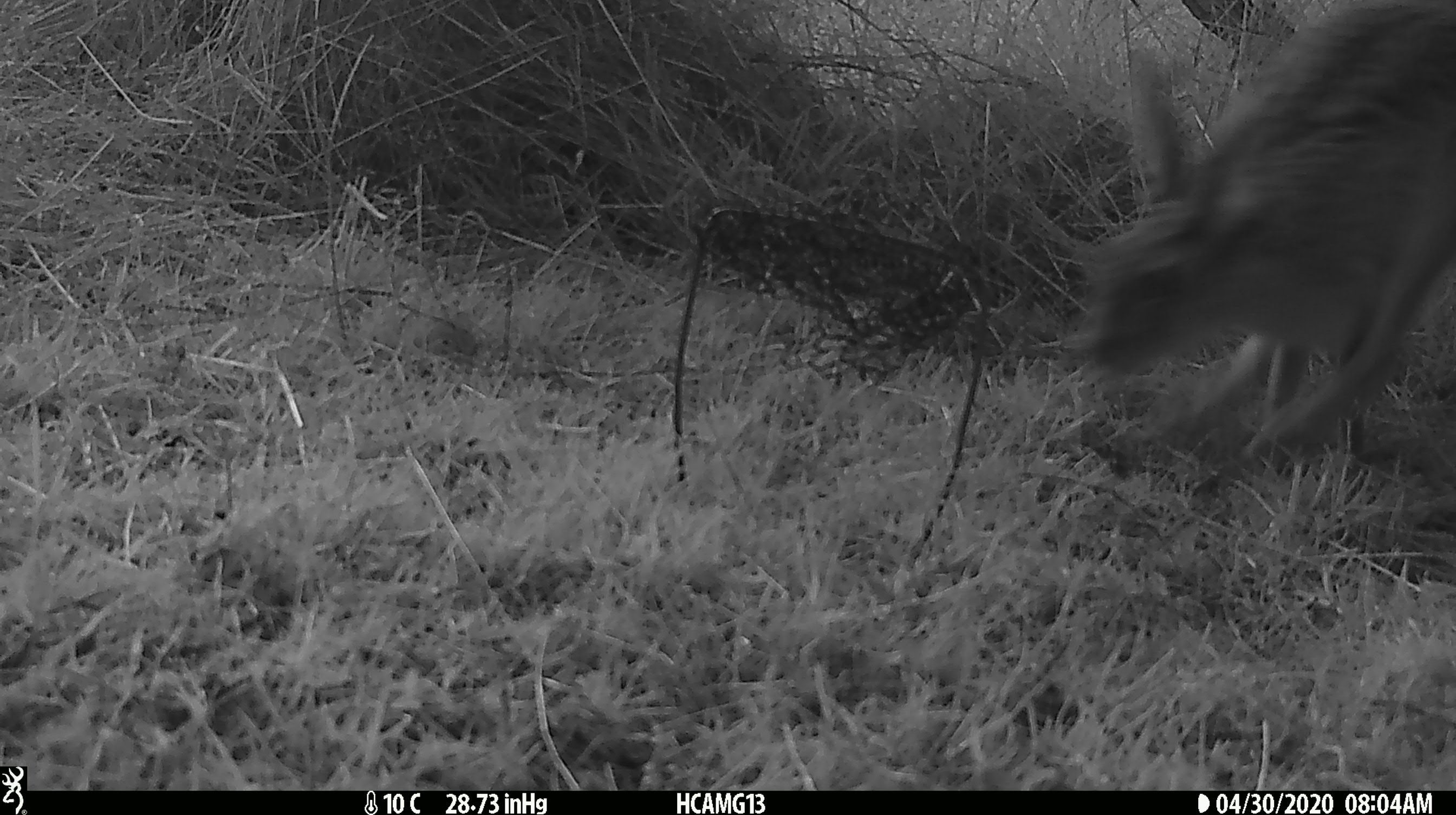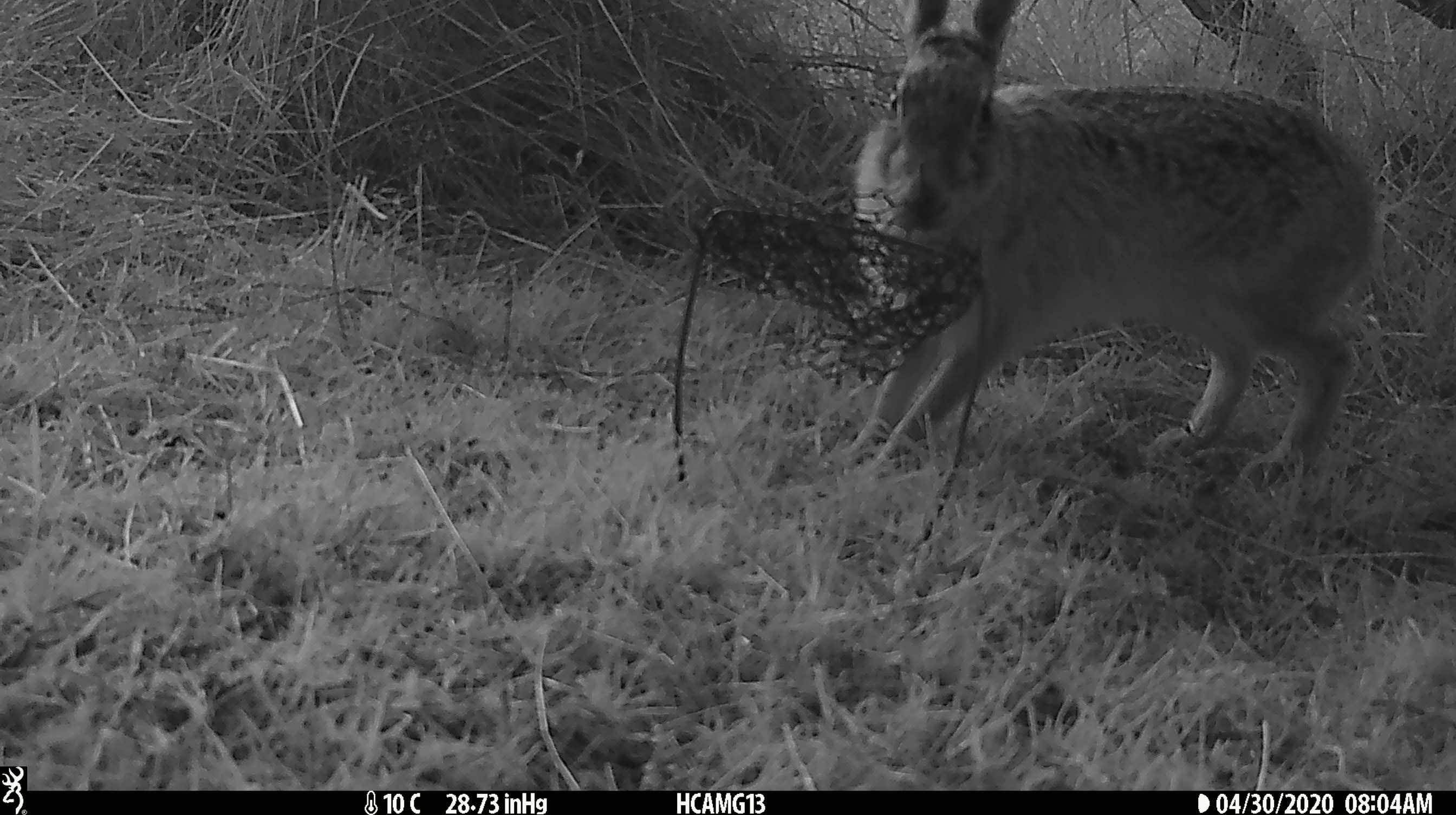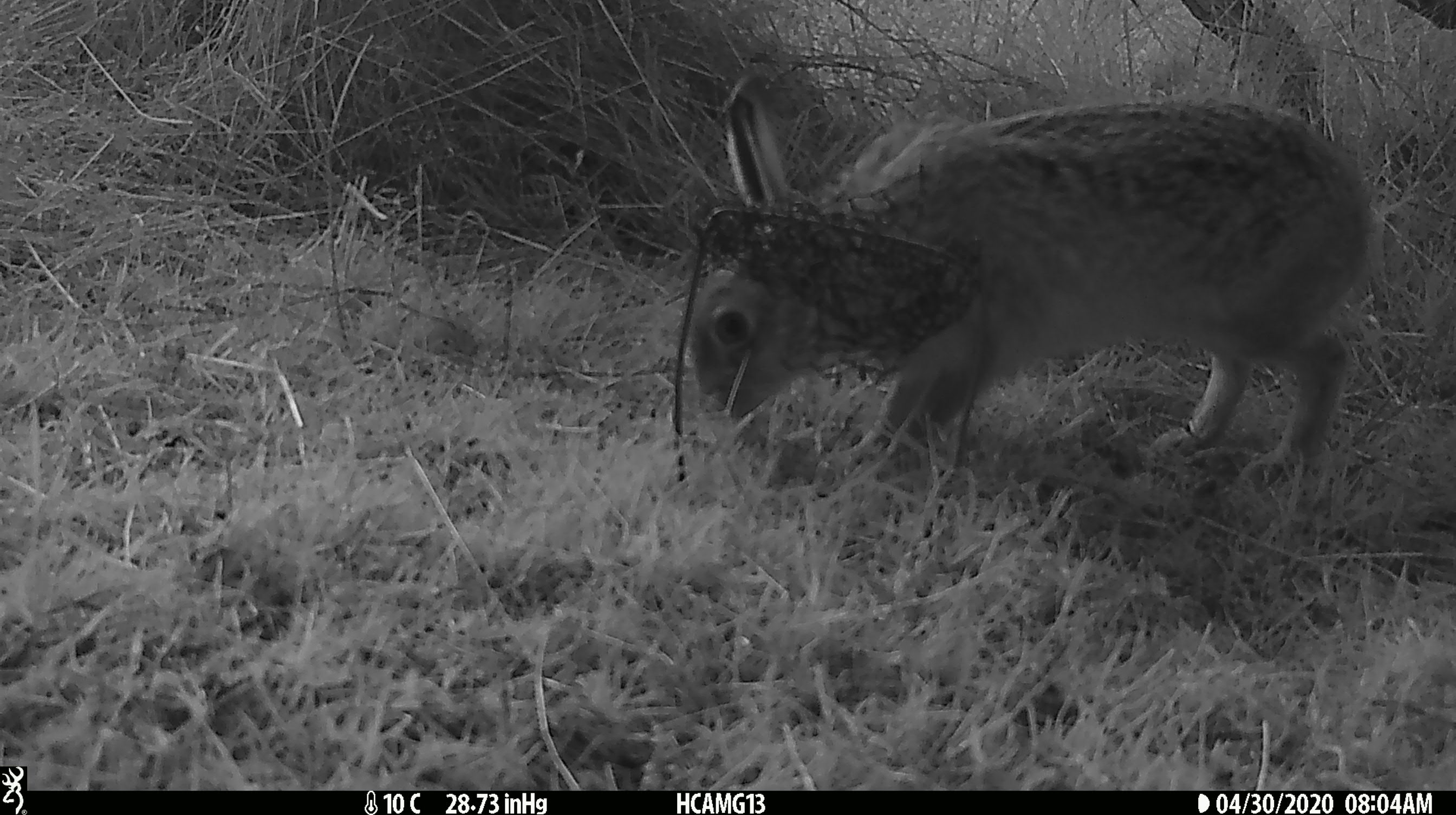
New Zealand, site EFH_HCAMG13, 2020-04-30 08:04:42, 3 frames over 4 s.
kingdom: Animalia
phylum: Chordata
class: Mammalia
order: Lagomorpha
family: Leporidae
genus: Lepus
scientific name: Lepus europaeus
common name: brown hare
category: hare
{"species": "hare (brown hare) (Lepus europaeus)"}